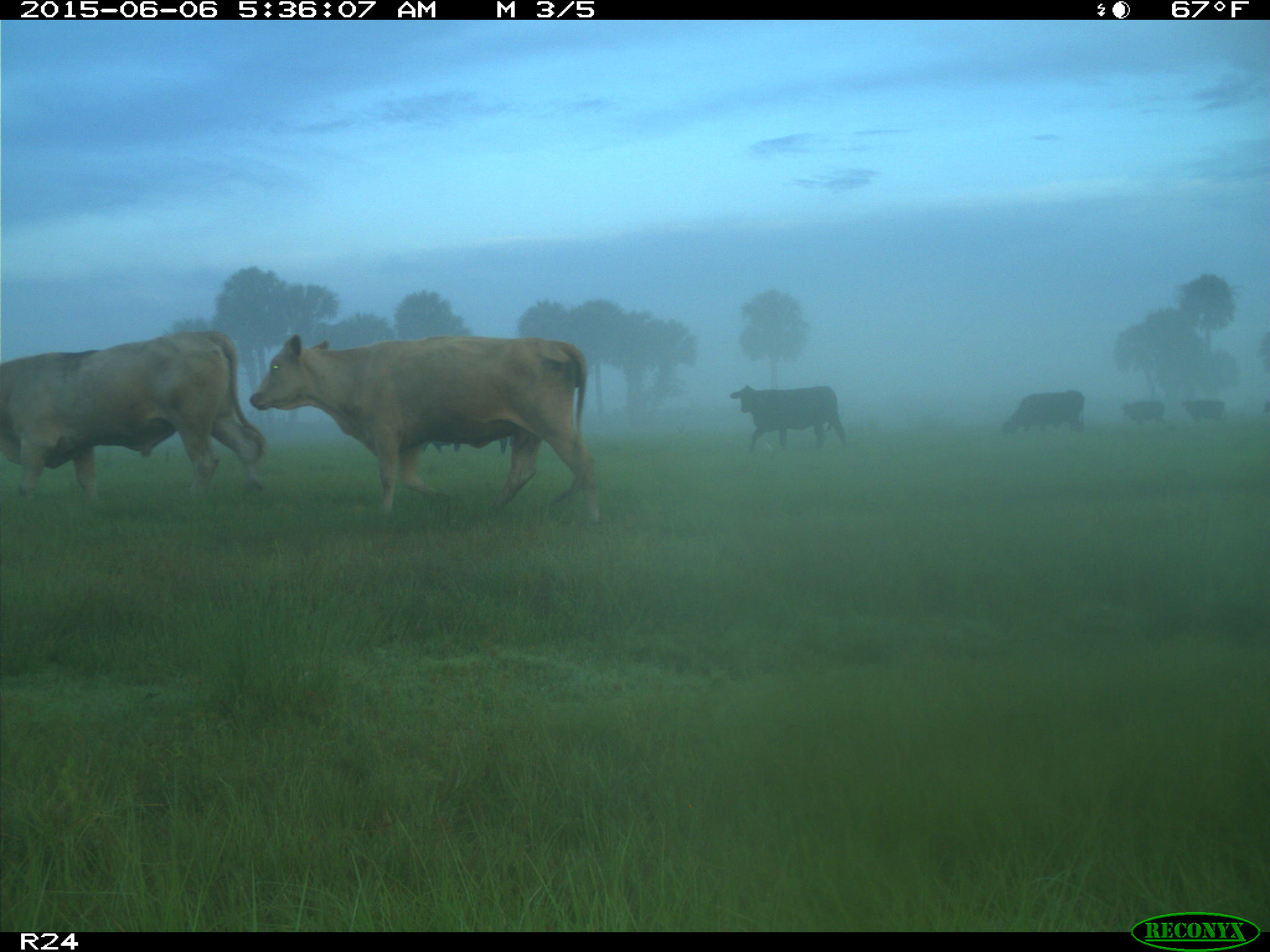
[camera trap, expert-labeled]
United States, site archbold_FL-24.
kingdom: Animalia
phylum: Chordata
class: Mammalia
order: Artiodactyla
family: Bovidae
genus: Bos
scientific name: Bos taurus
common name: domestic cow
Bos taurus (domestic cow).